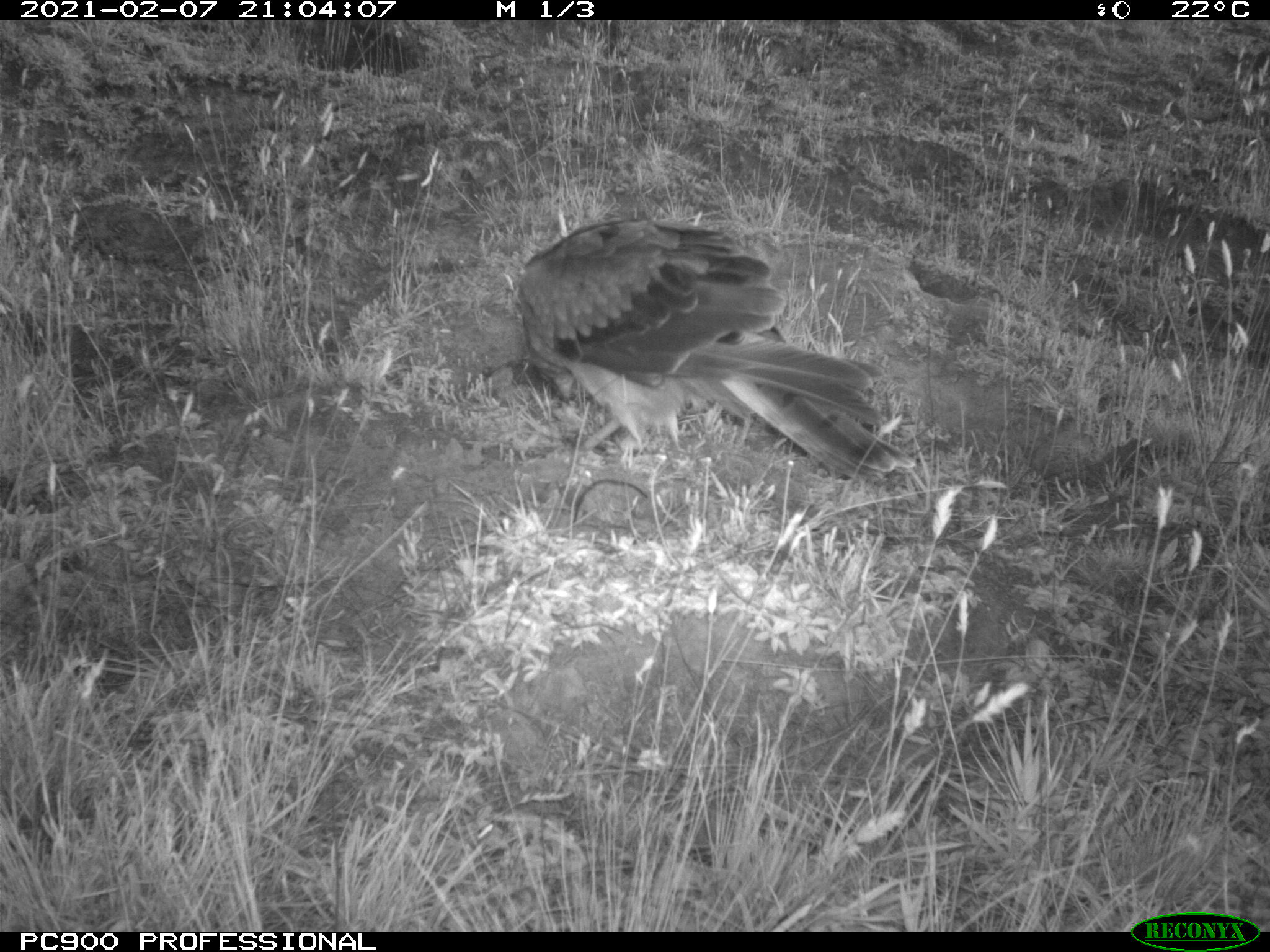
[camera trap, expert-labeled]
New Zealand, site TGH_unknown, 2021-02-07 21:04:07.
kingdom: Animalia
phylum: Chordata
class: Aves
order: Accipitriformes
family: Accipitridae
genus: Circus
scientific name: Circus approximans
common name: swamp harrier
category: harrier